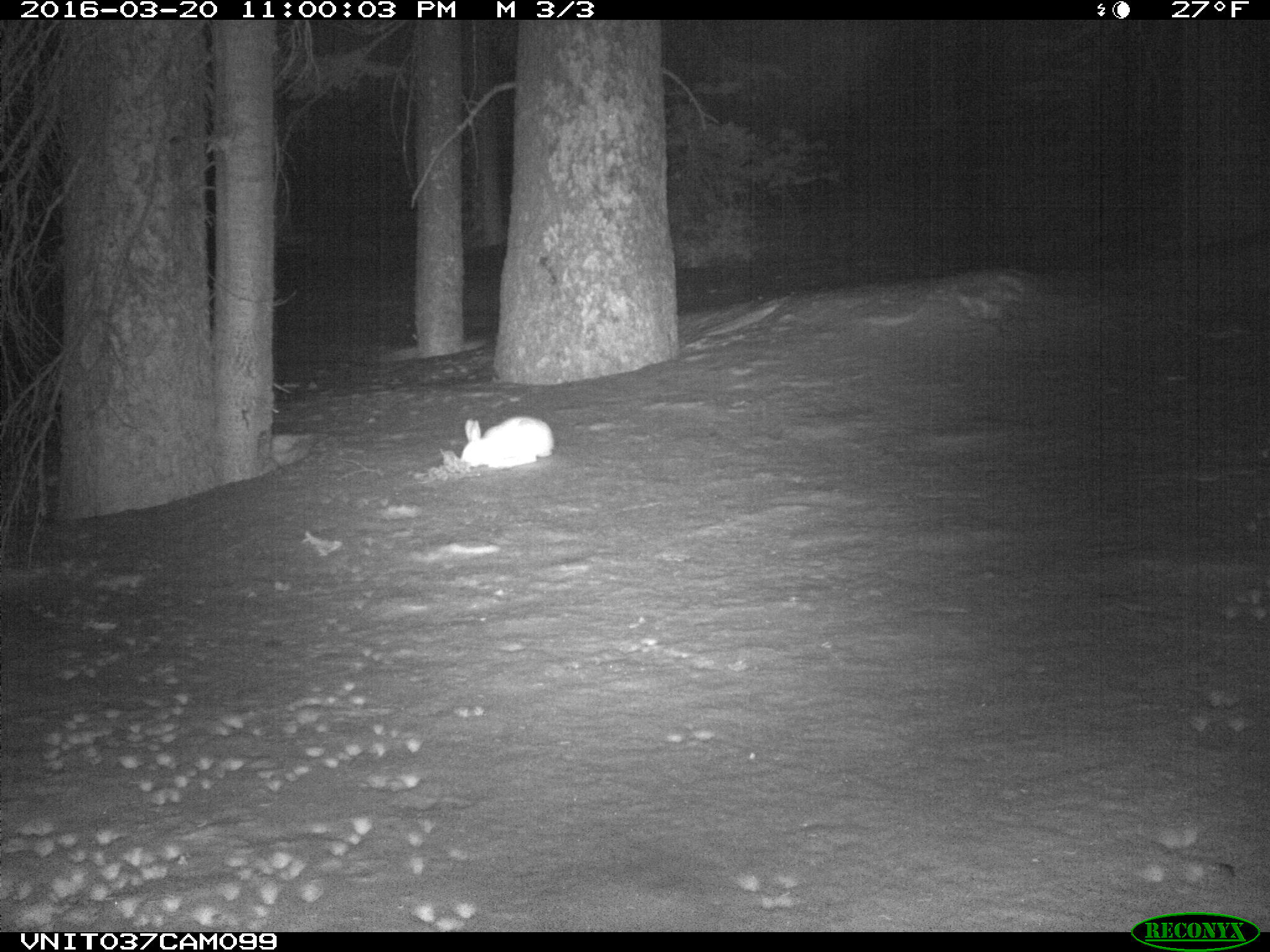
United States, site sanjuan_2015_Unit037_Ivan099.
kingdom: Animalia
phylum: Chordata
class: Mammalia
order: Lagomorpha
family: Leporidae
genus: Lepus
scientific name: Lepus americanus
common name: snowshoe hare